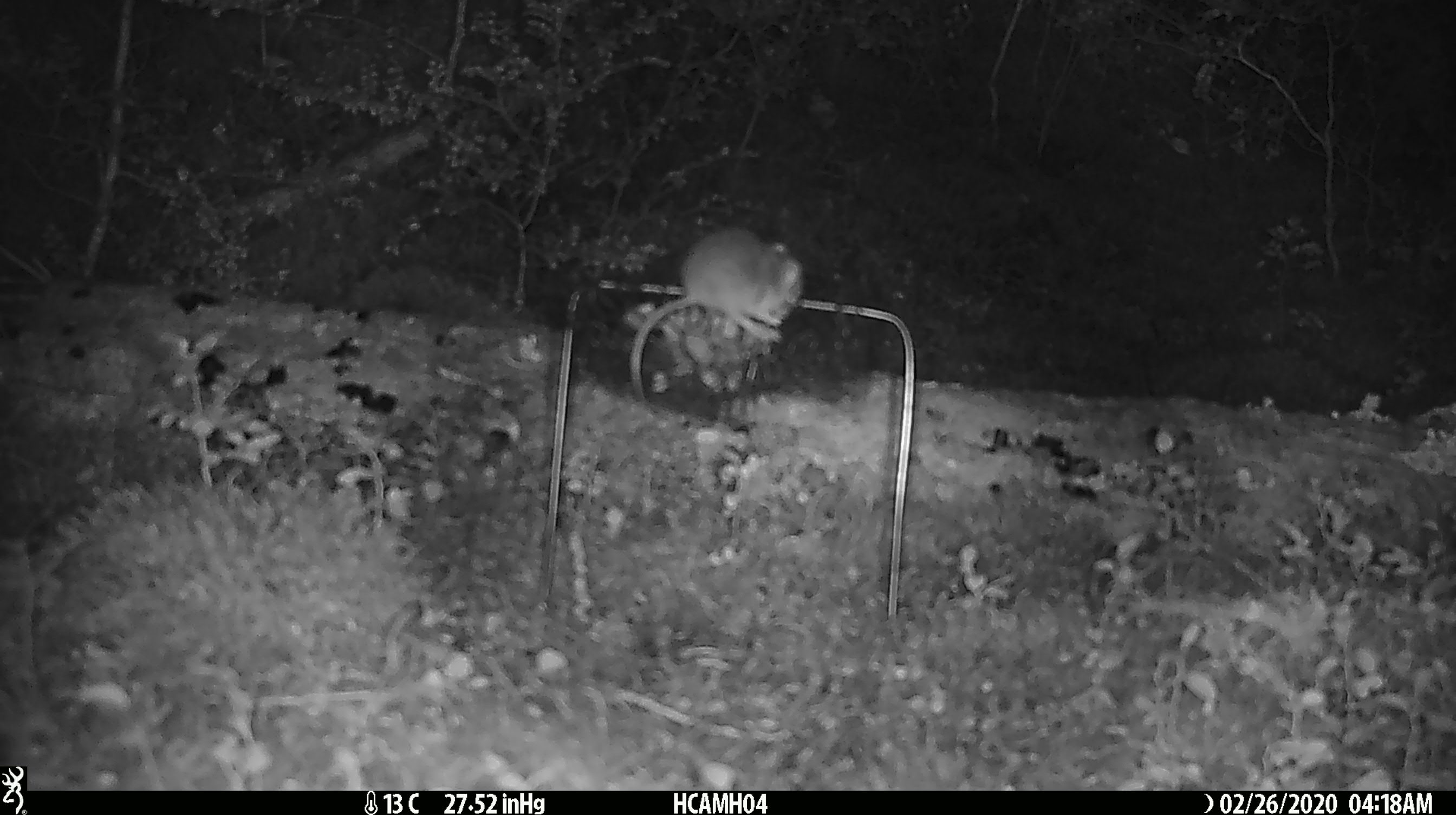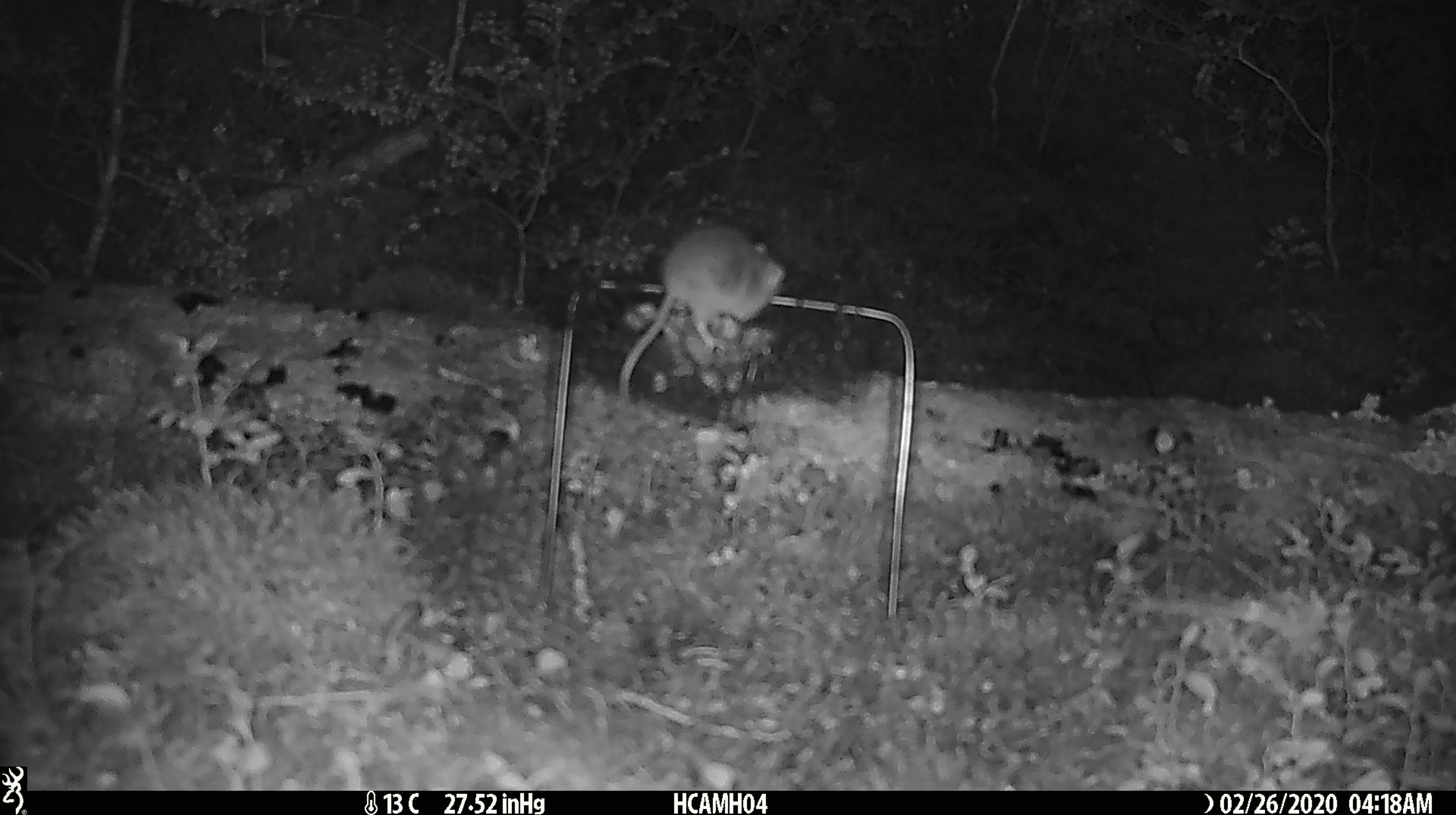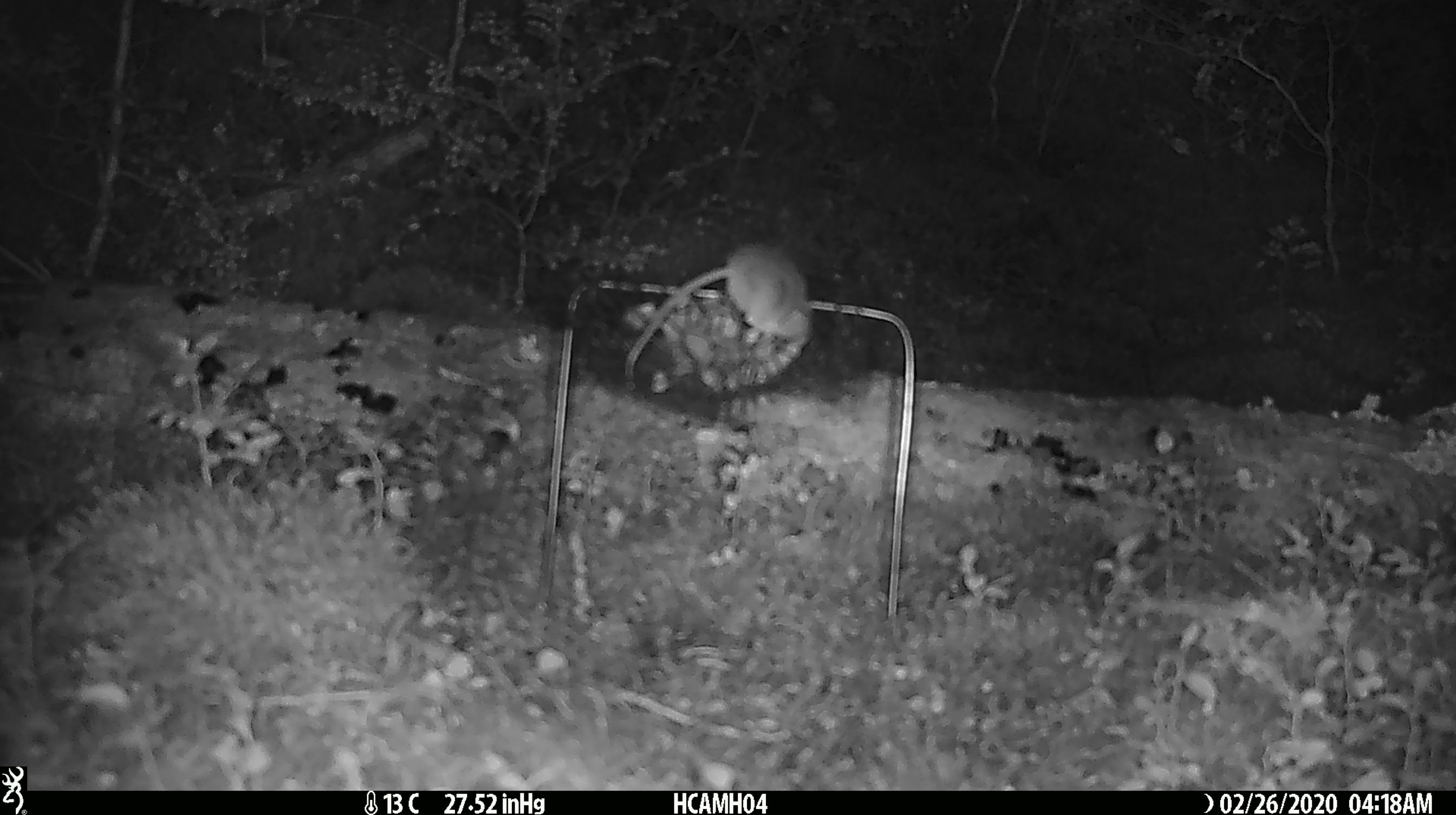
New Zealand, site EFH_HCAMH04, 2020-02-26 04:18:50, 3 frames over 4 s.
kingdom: Animalia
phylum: Chordata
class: Mammalia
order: Rodentia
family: Muridae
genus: Mus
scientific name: Mus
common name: mouse